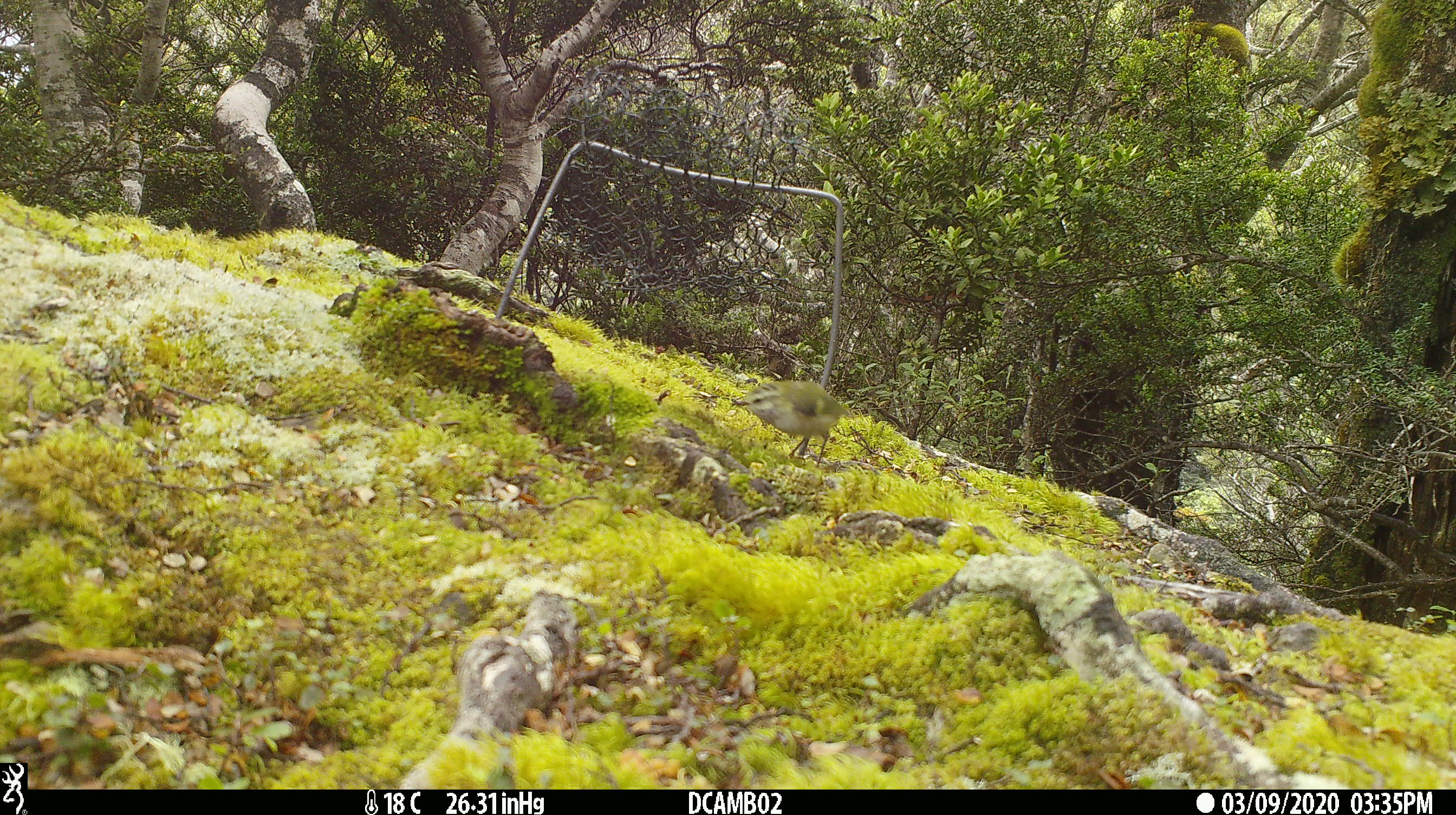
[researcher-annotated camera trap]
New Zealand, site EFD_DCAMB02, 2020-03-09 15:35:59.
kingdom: Animalia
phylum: Chordata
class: Aves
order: Passeriformes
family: Acanthisittidae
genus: Acanthisitta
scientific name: Acanthisitta chloris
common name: rifleman